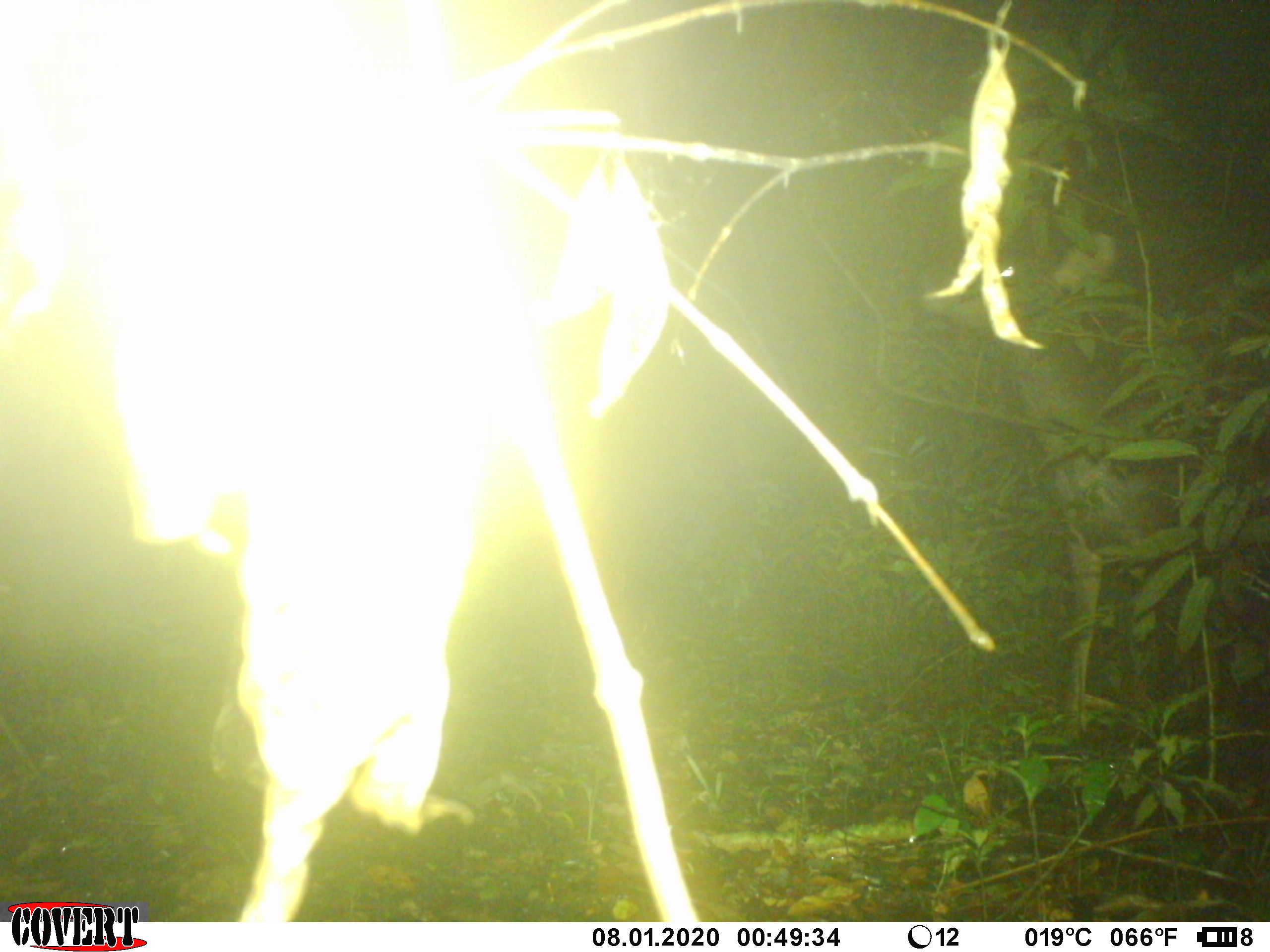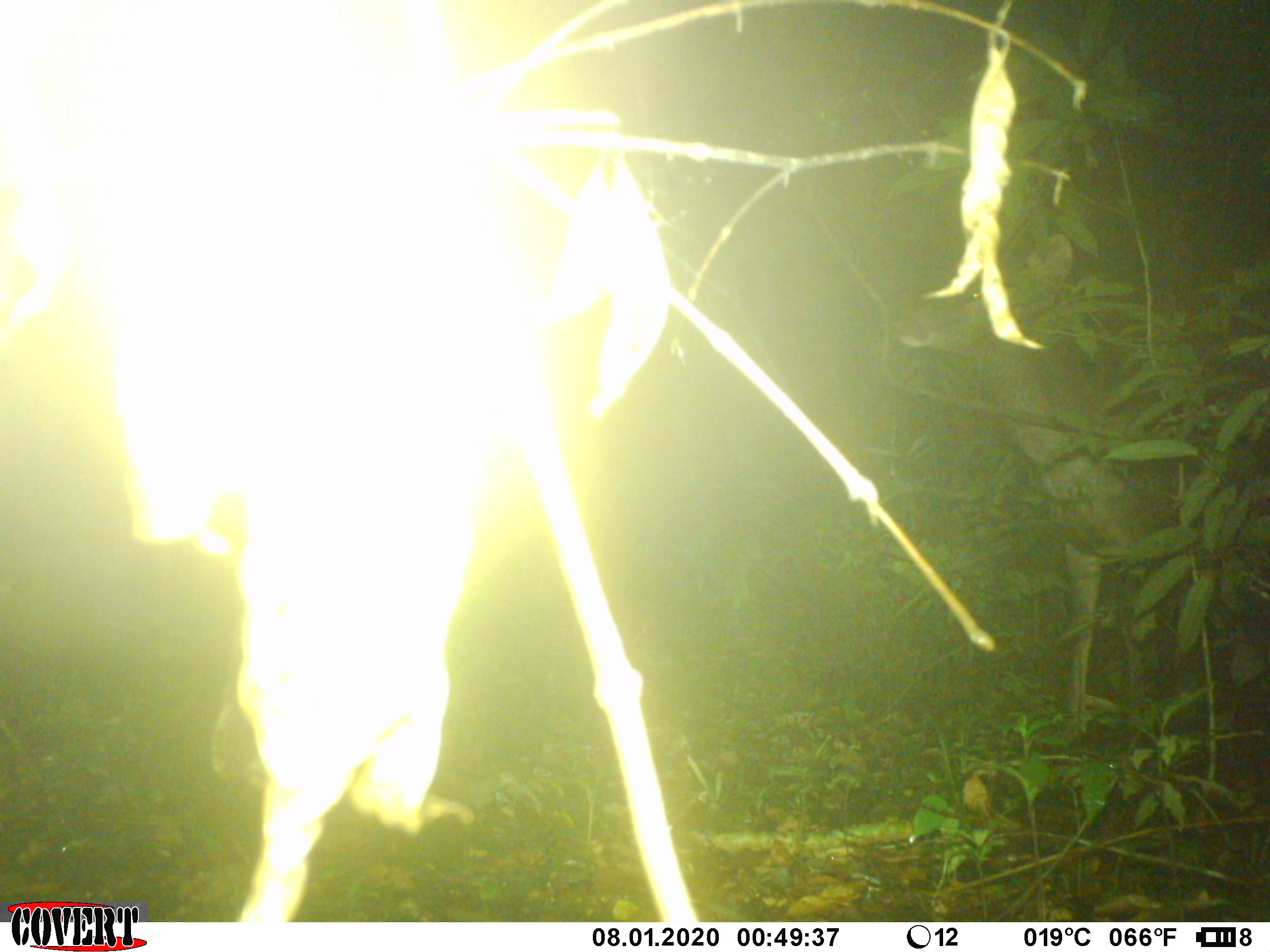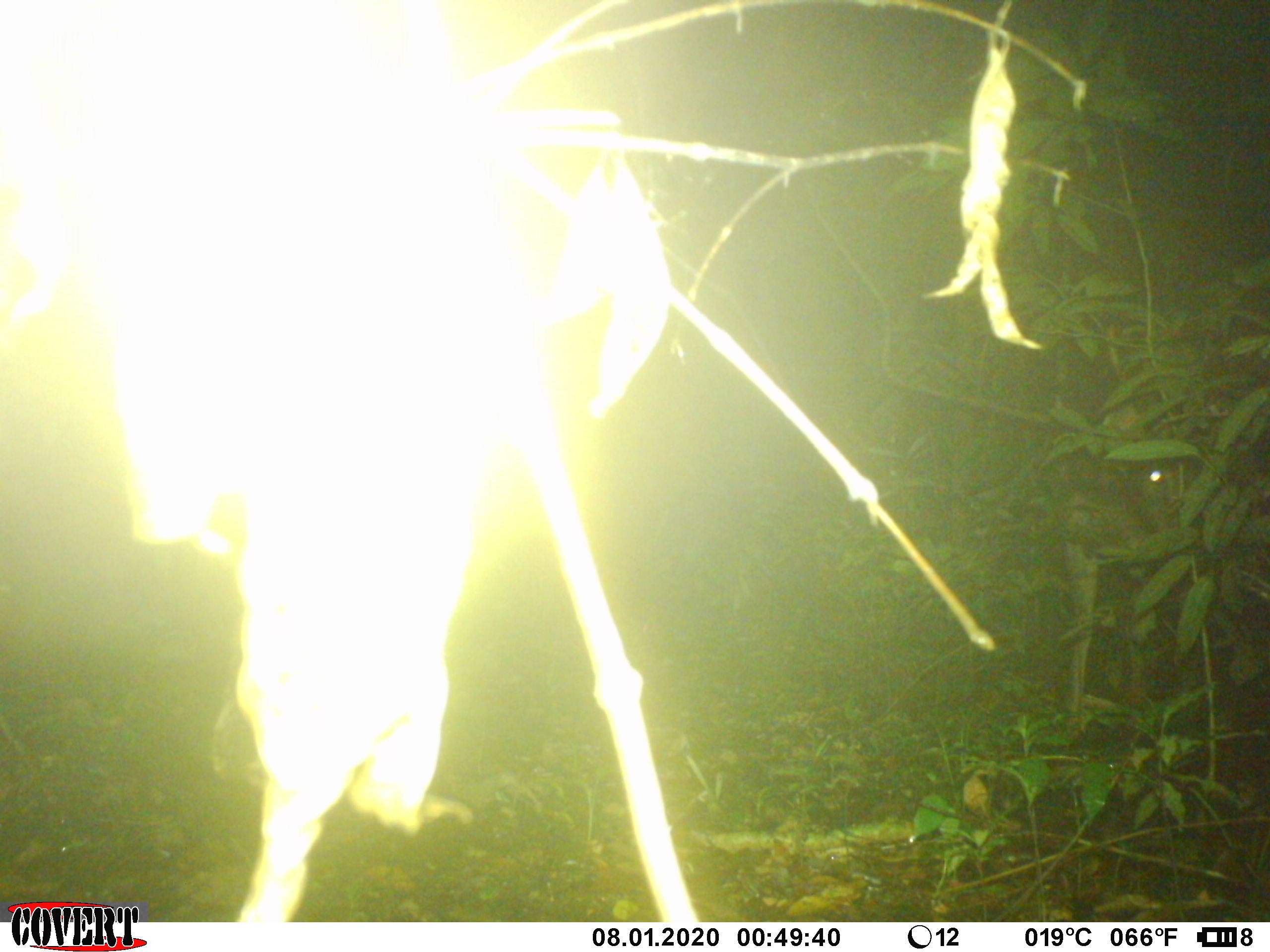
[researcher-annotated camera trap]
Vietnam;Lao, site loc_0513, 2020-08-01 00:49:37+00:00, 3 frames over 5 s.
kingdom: Animalia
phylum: Chordata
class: Mammalia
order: Artiodactyla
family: Cervidae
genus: Rusa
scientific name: Rusa unicolor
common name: sambar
Sambar (Rusa unicolor). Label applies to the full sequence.